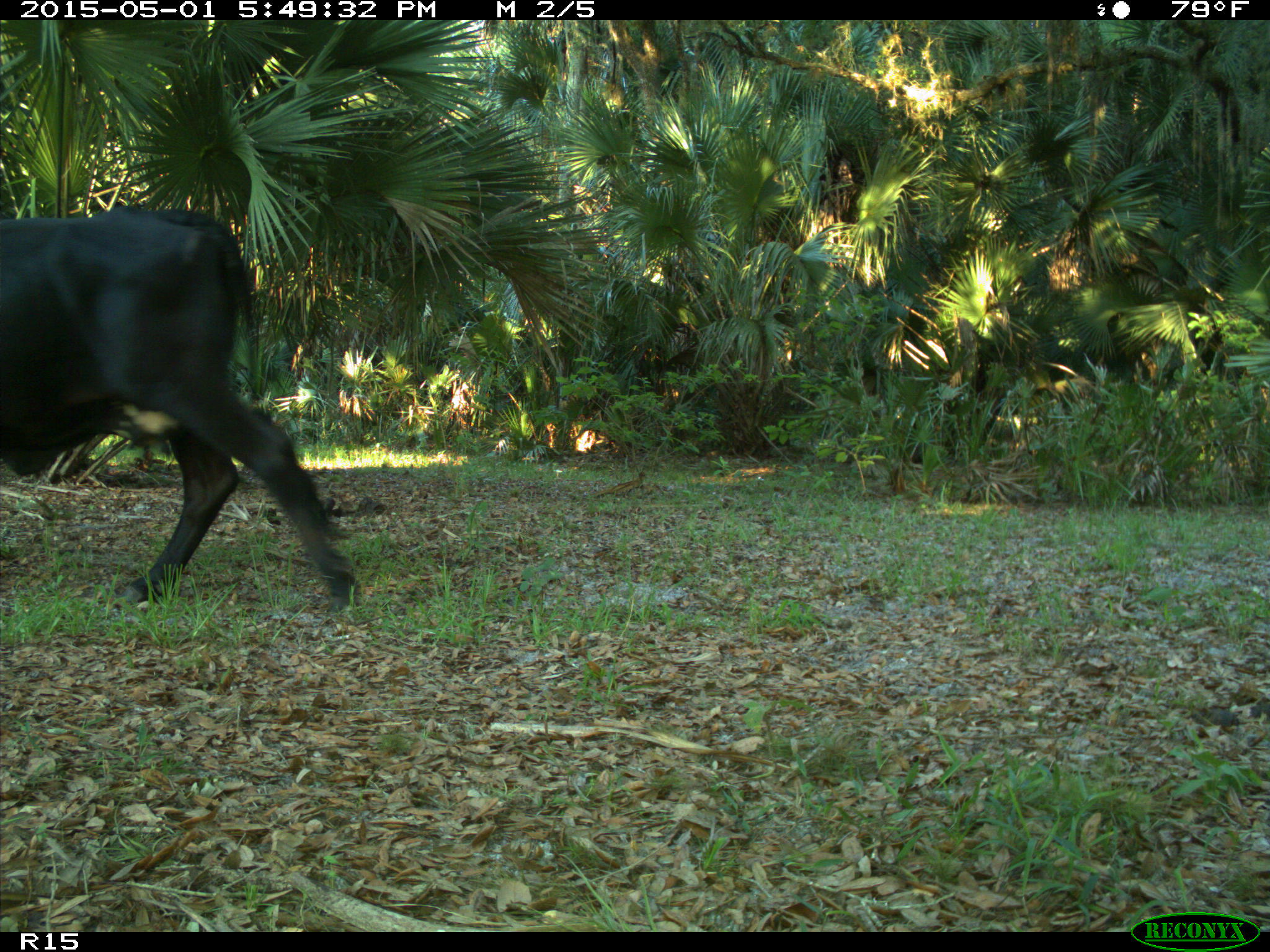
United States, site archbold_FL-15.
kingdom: Animalia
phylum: Chordata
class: Mammalia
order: Artiodactyla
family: Bovidae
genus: Bos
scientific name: Bos taurus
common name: domestic cow